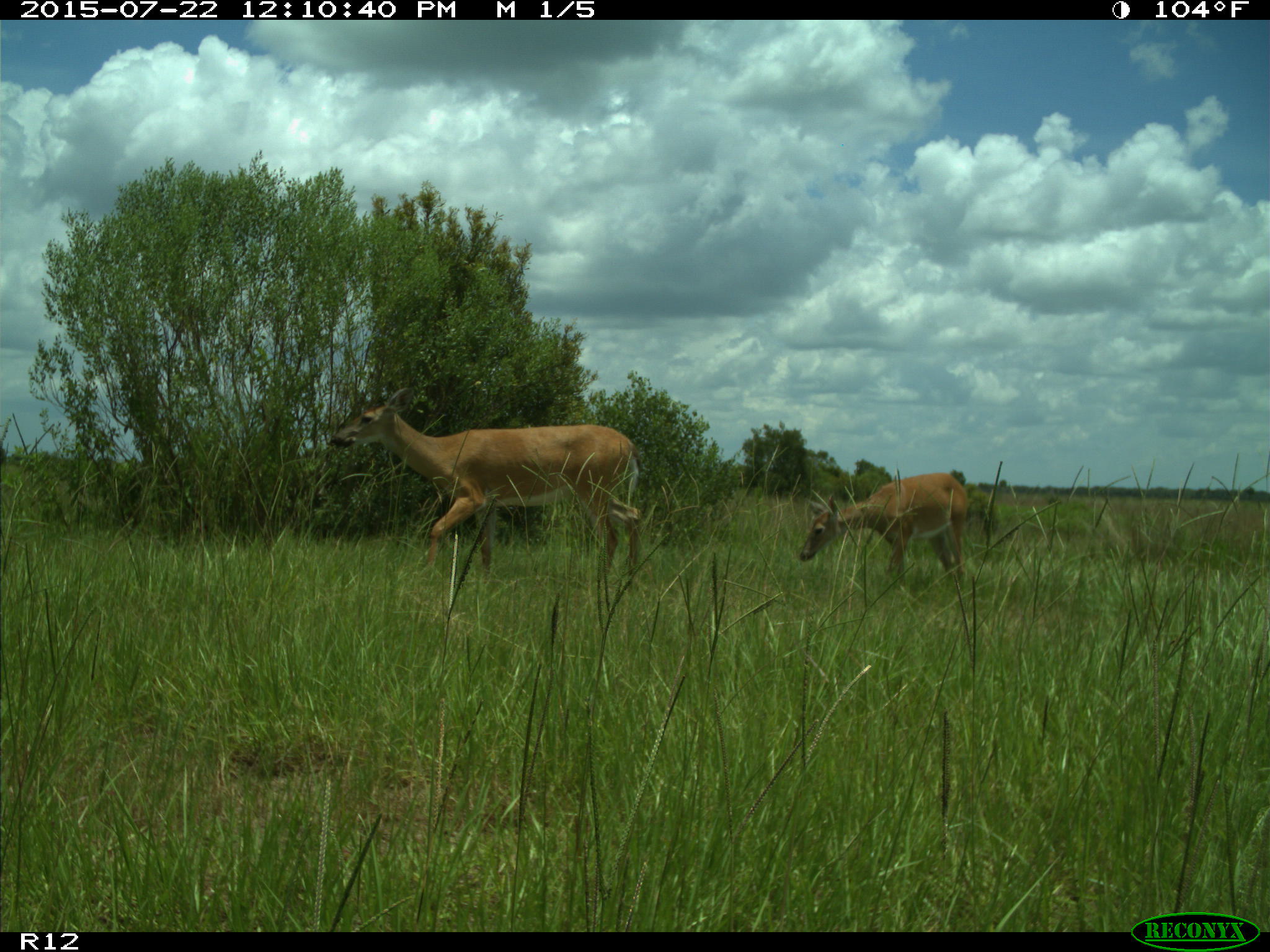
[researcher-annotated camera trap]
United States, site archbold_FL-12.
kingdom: Animalia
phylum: Chordata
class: Mammalia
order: Artiodactyla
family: Cervidae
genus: Odocoileus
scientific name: Odocoileus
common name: deer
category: unidentified deer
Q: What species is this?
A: Unidentified deer (deer) (Odocoileus).